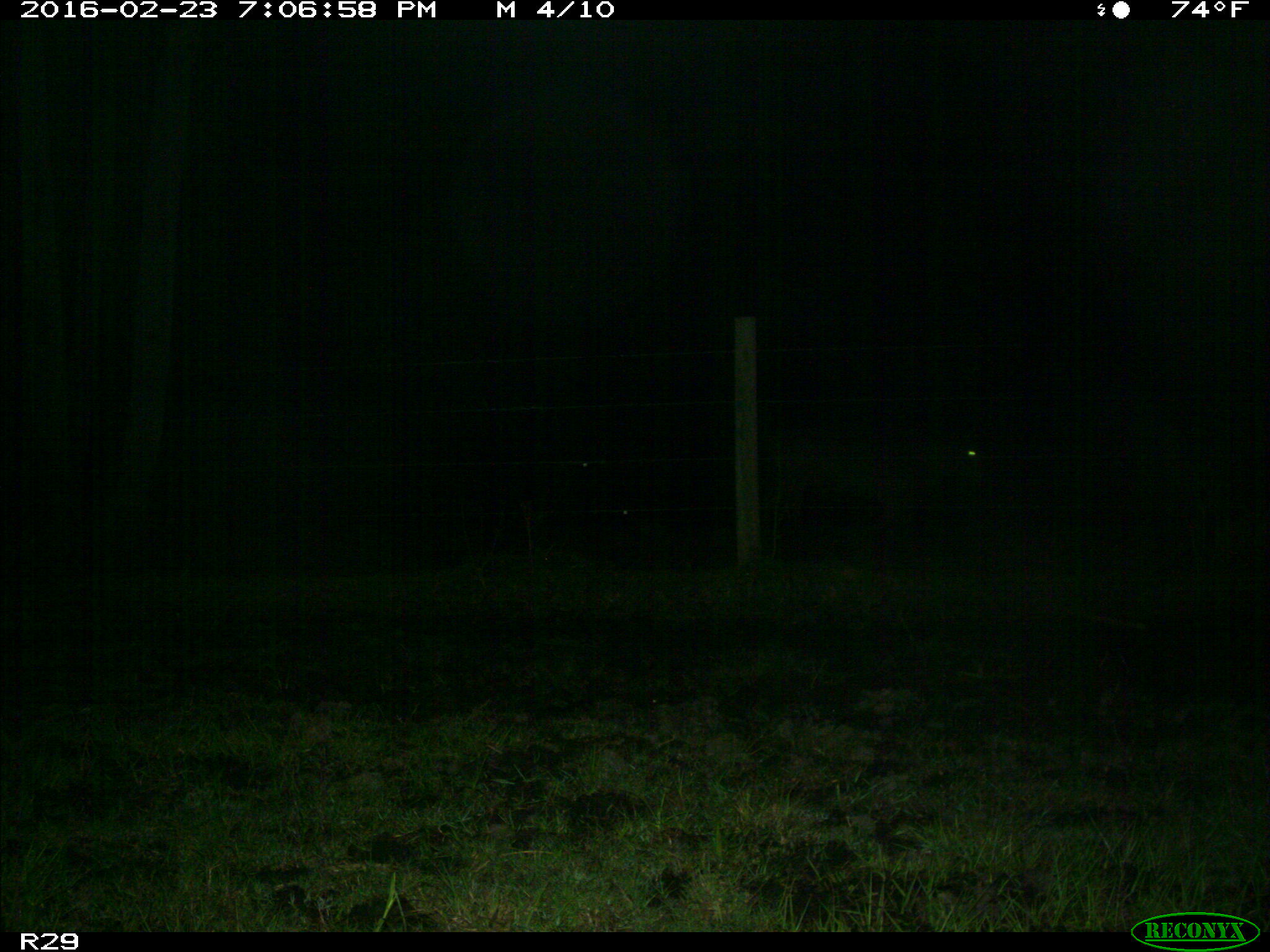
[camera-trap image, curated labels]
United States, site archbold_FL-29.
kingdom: Animalia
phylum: Chordata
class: Mammalia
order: Artiodactyla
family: Bovidae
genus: Bos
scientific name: Bos taurus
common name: domestic cow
Bos taurus (domestic cow).